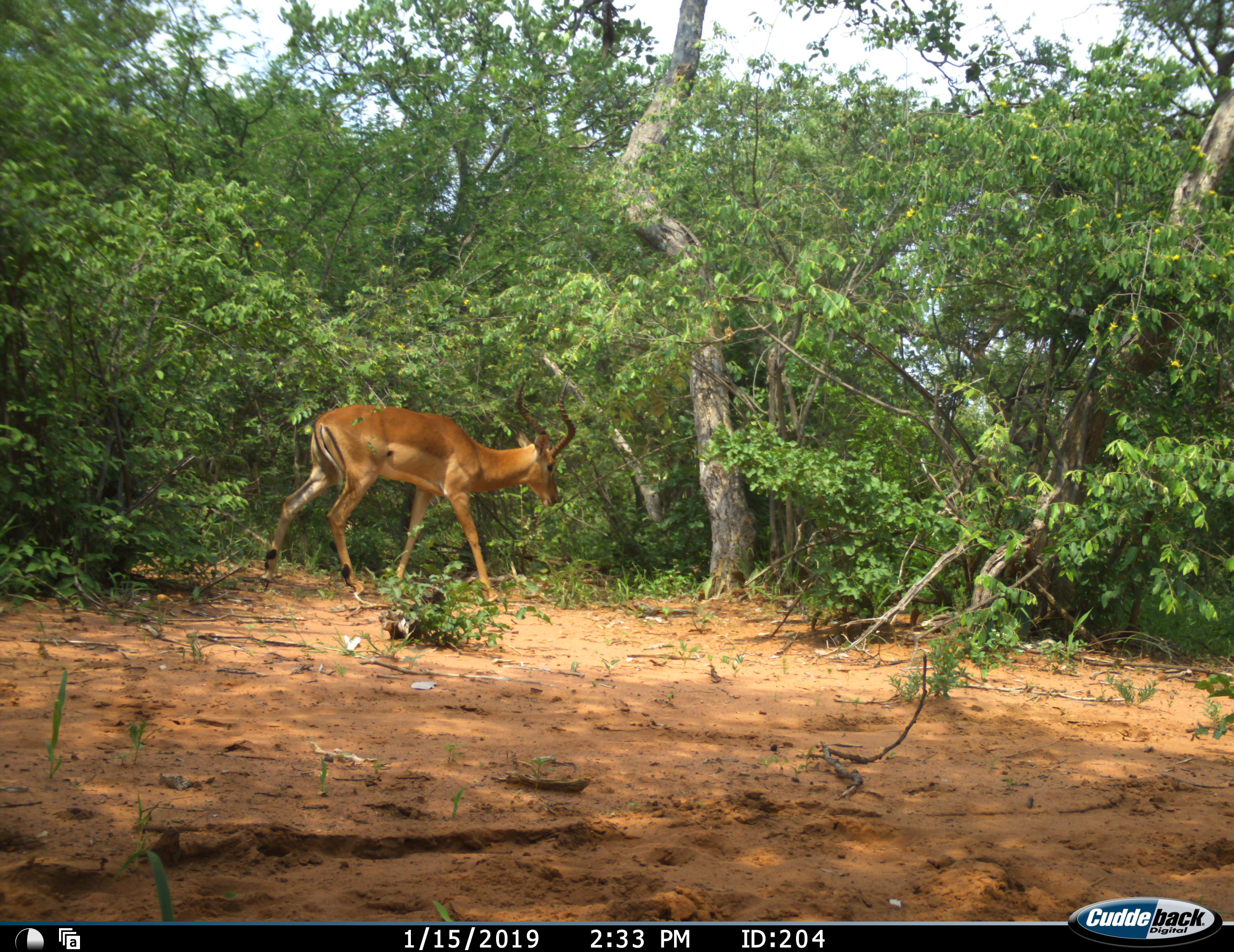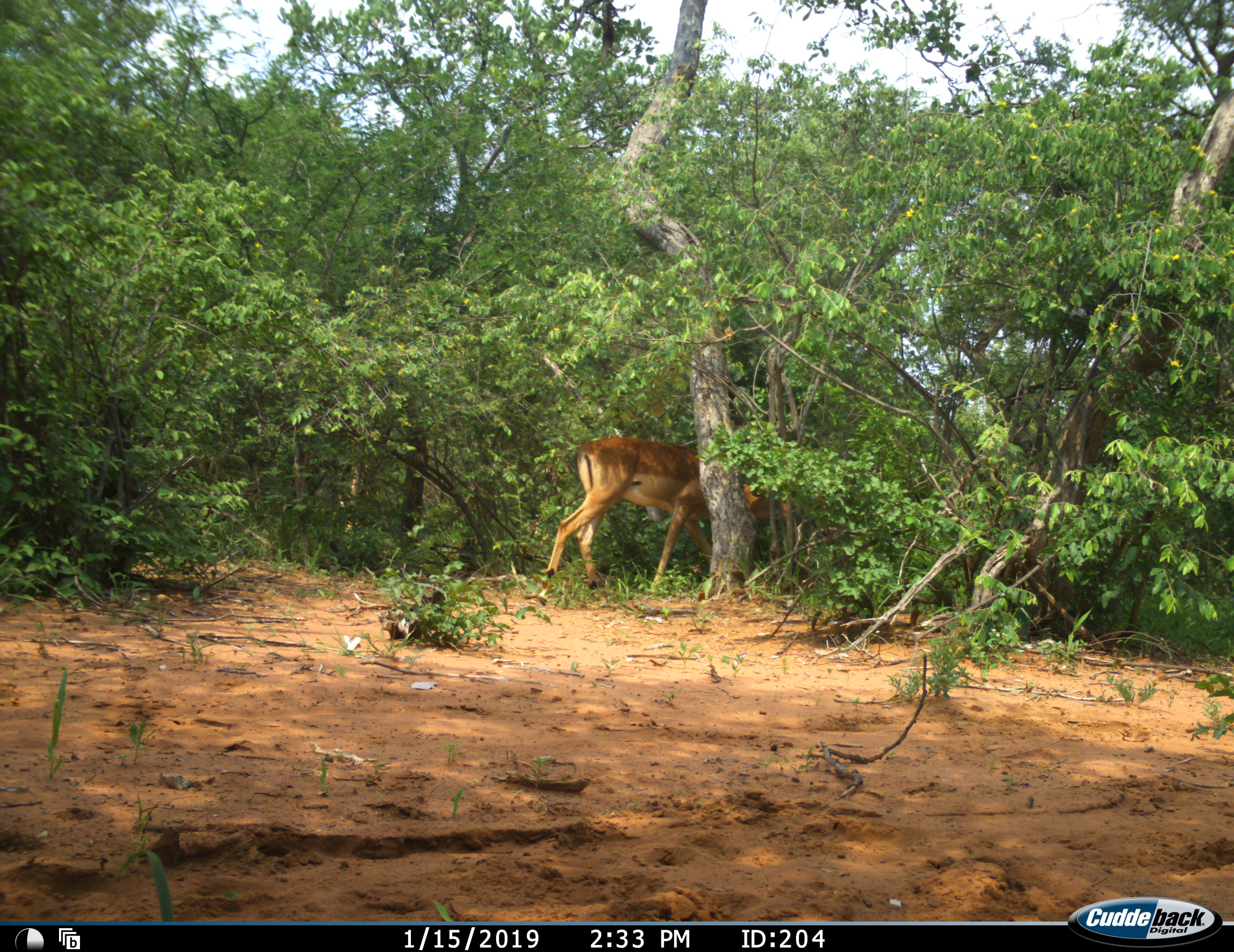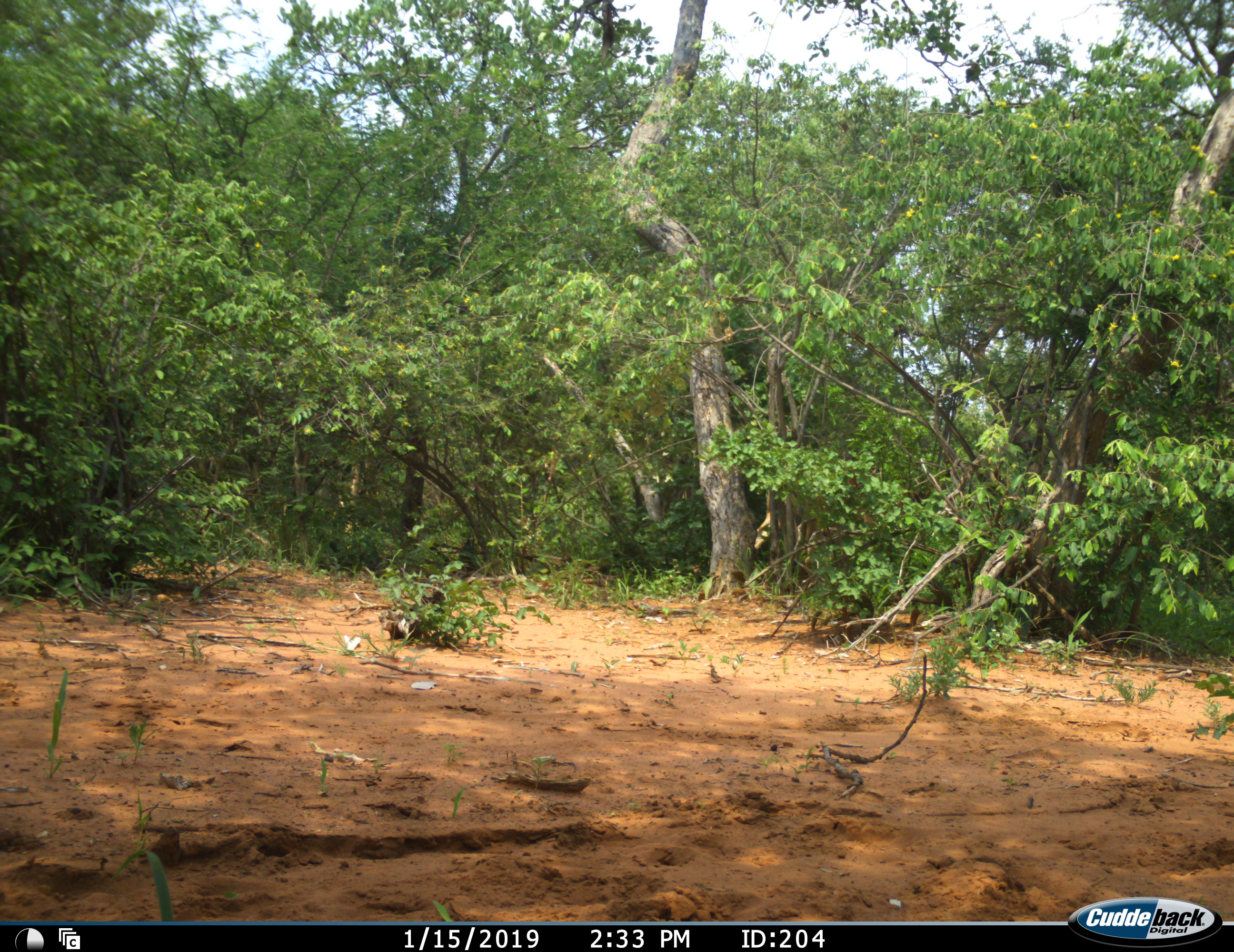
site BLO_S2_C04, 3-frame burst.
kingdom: Animalia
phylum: Chordata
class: Mammalia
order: Artiodactyla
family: Bovidae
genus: Aepyceros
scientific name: Aepyceros melampus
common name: impala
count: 1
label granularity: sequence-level